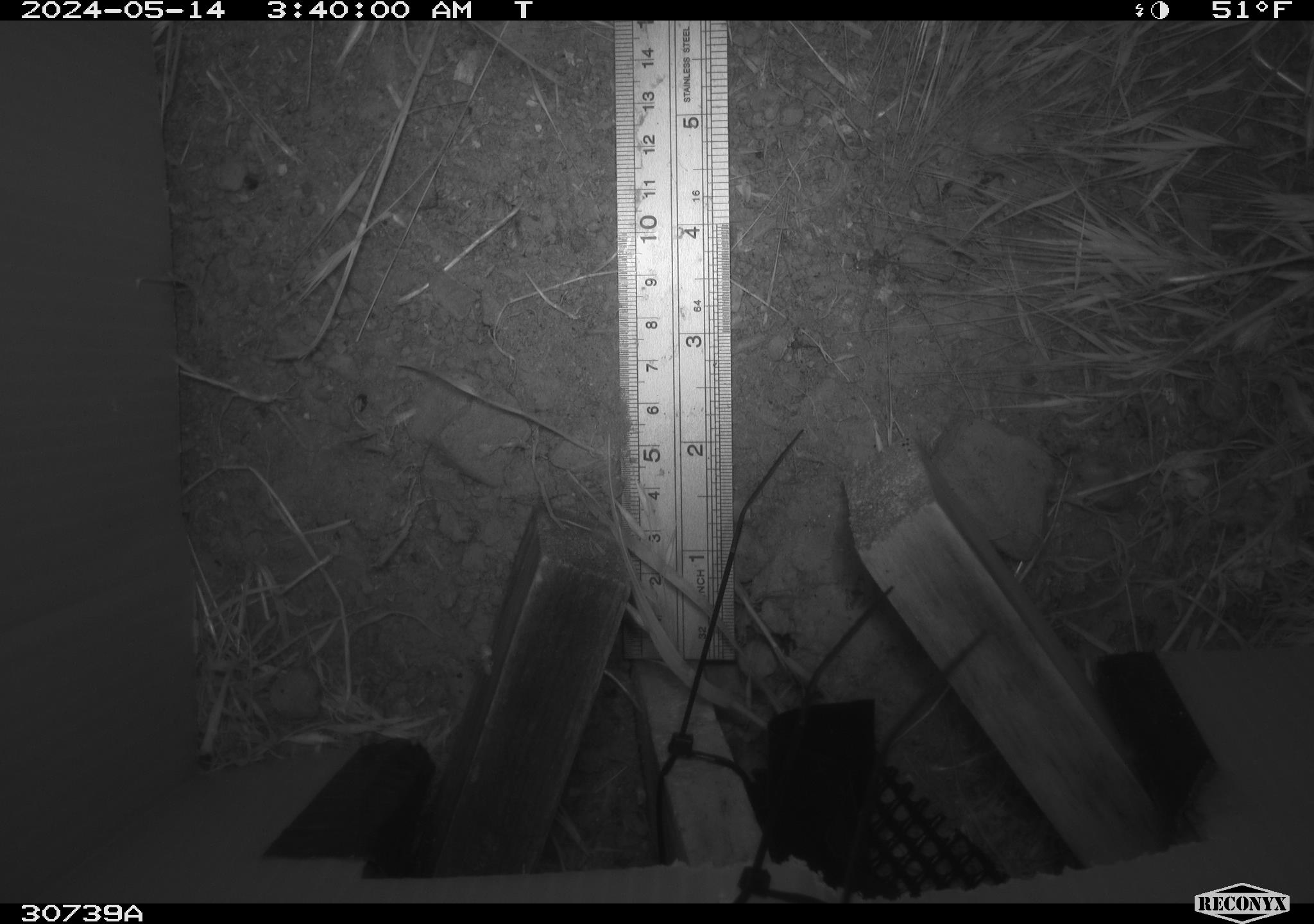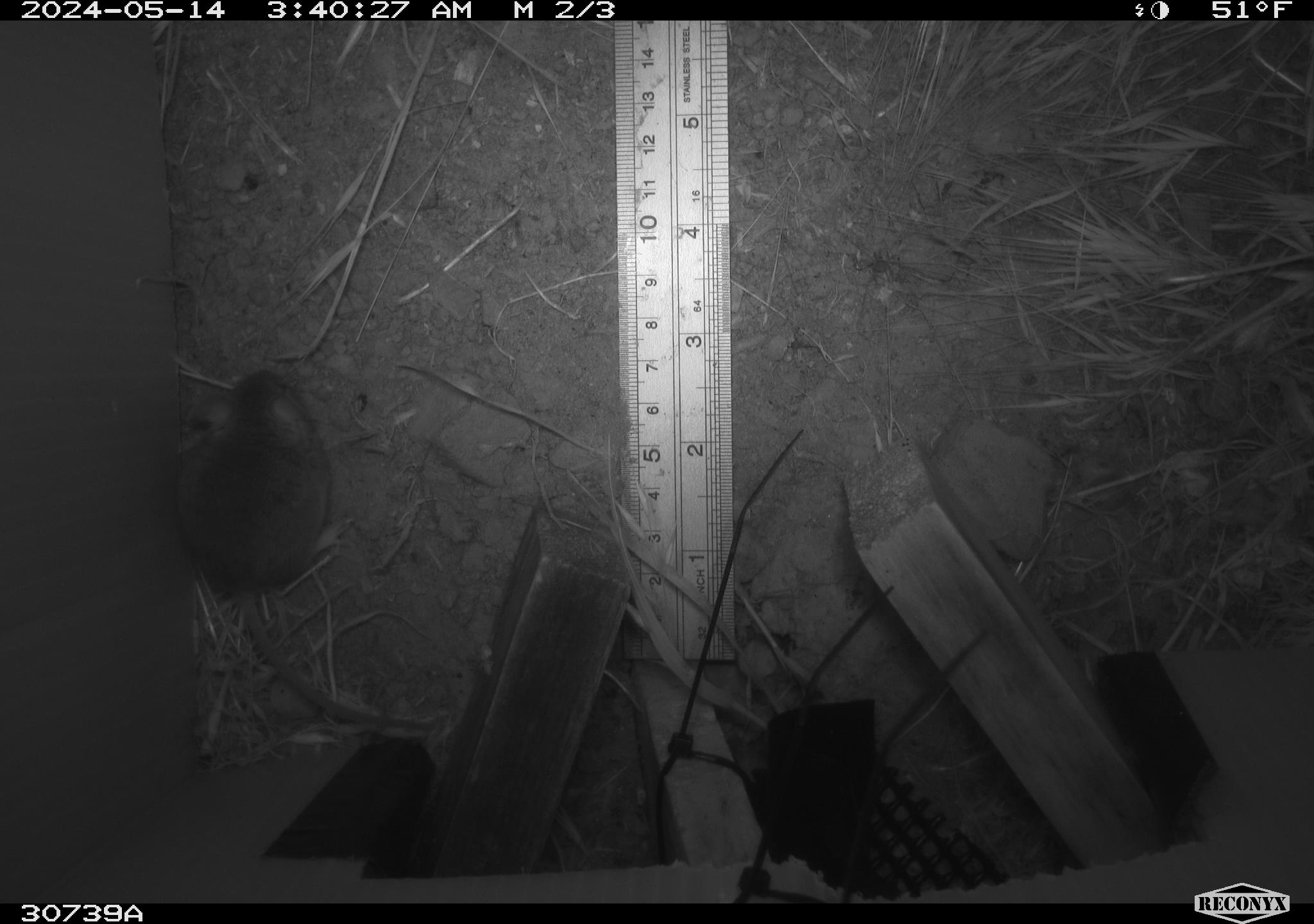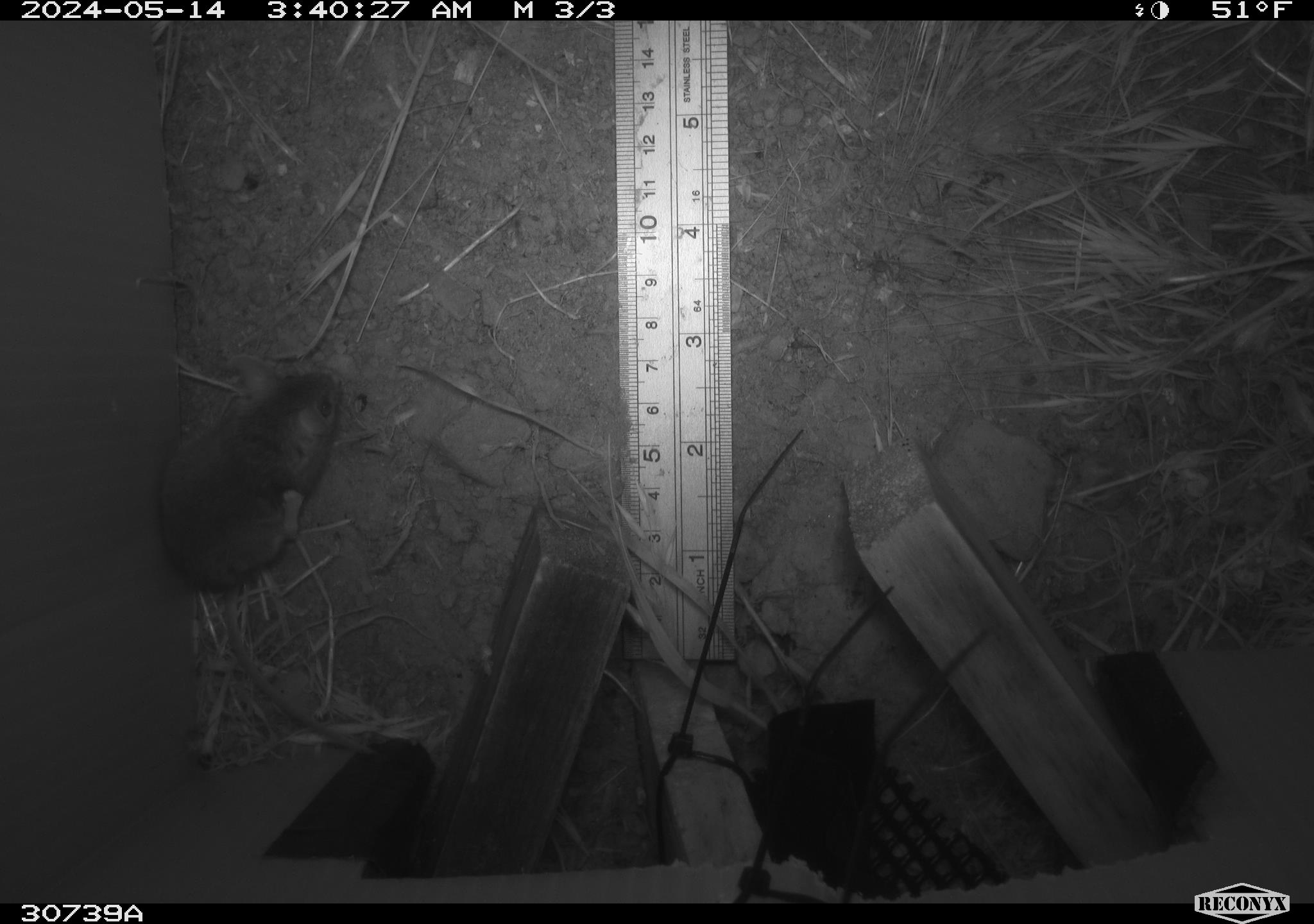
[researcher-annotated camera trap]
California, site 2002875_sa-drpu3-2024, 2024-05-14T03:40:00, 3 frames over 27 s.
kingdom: Animalia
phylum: Chordata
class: Mammalia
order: Rodentia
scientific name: Rodentia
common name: rodent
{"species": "rodent (Rodentia)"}